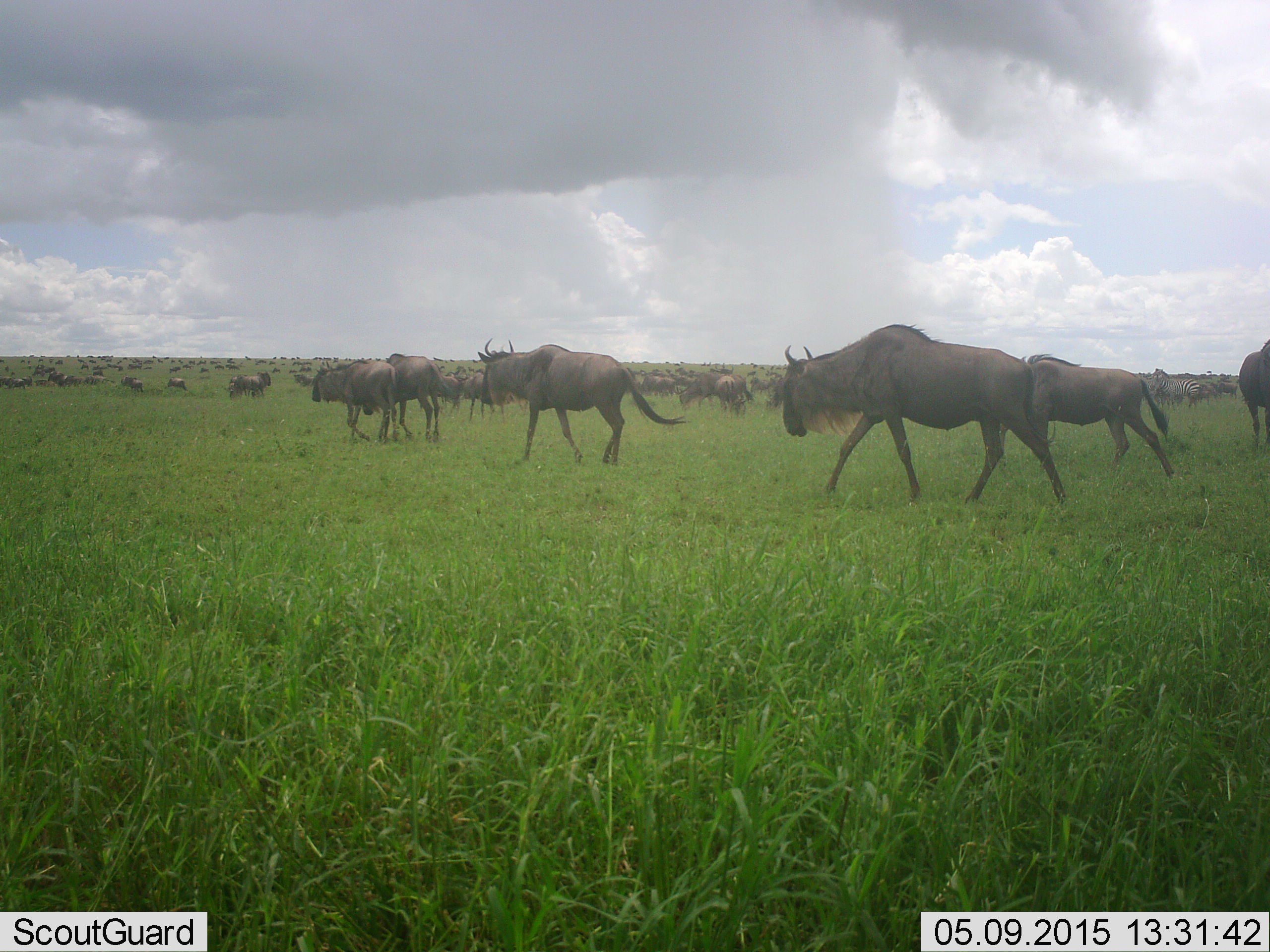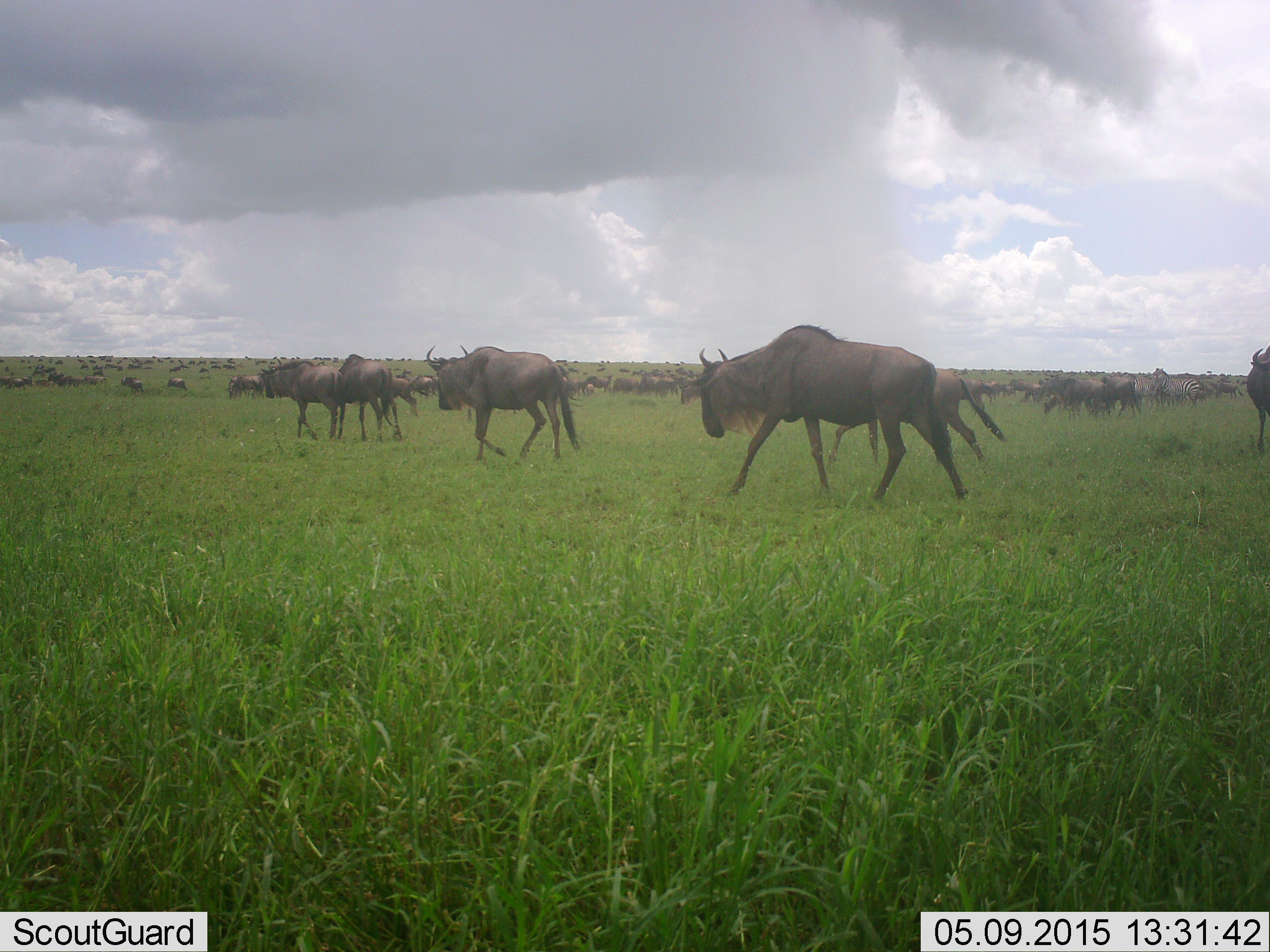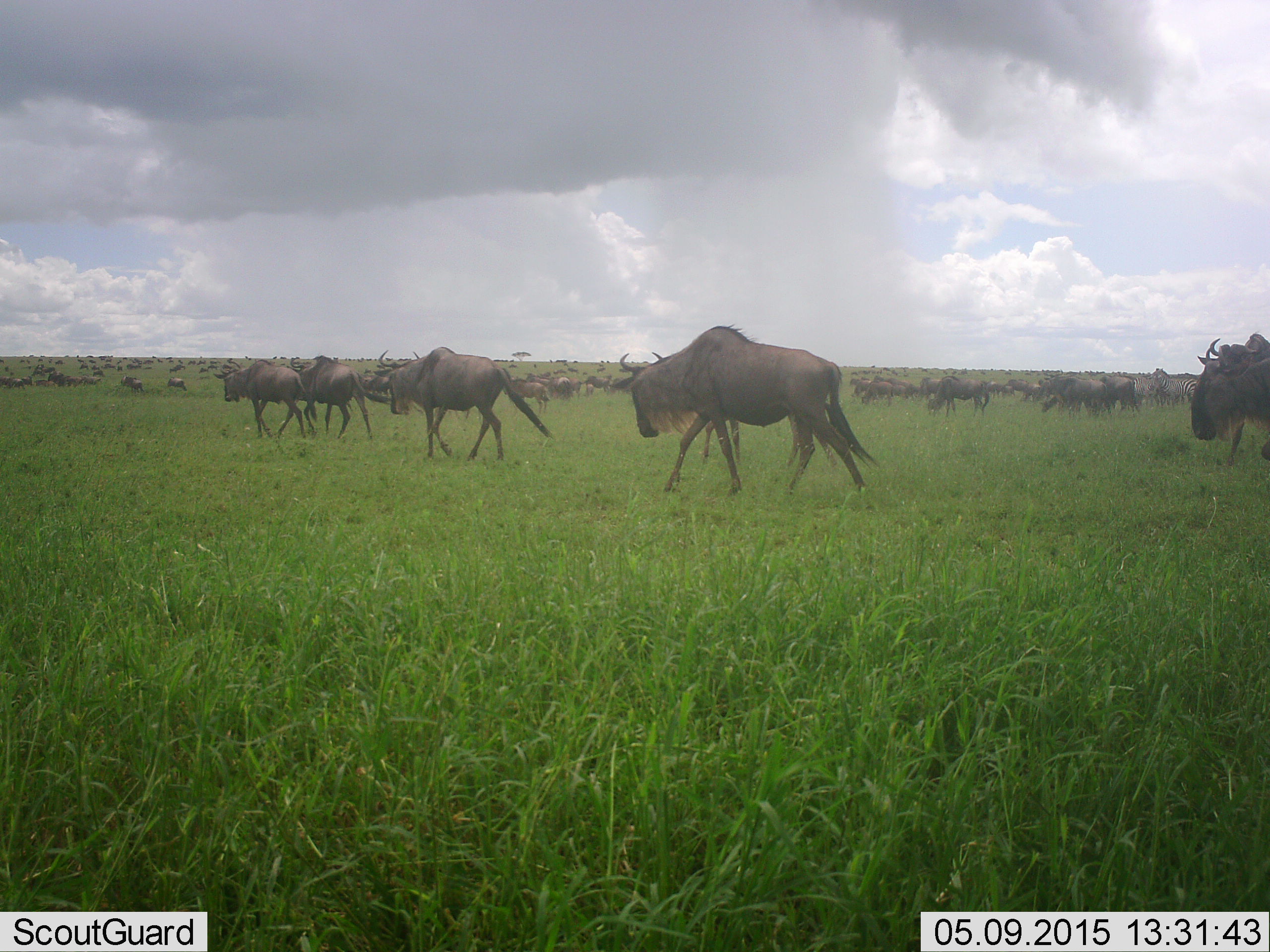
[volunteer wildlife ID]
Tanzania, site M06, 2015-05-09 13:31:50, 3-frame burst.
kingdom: Animalia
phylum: Chordata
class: Mammalia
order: Artiodactyla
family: Bovidae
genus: Connochaetes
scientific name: Connochaetes taurinus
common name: blue wildebeest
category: wildebeest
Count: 51+.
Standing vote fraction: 33%.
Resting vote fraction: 17%.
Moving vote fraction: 100%.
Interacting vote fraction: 8%.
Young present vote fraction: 0%.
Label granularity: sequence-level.